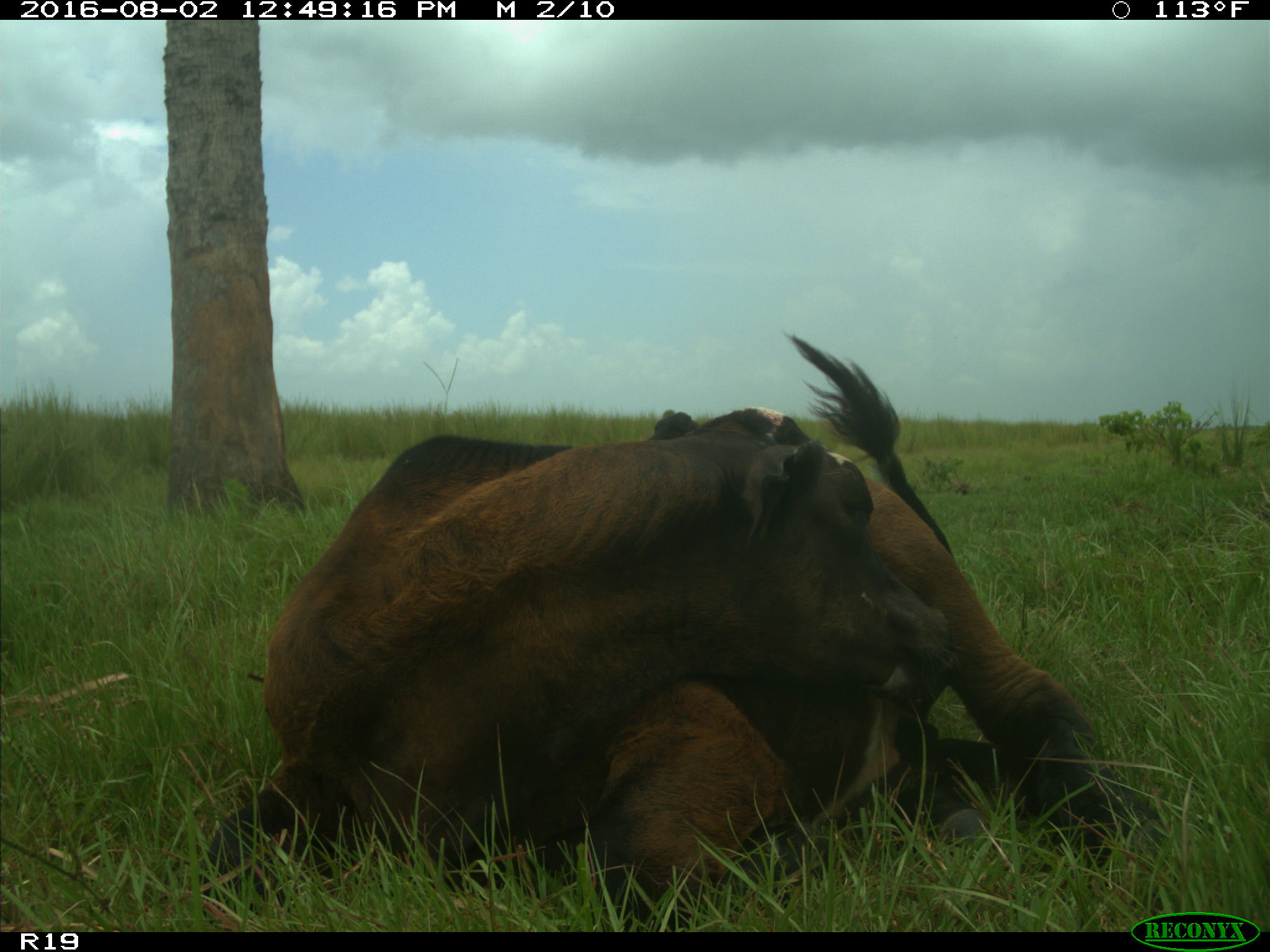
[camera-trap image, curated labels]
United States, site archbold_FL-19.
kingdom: Animalia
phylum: Chordata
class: Mammalia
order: Artiodactyla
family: Bovidae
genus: Bos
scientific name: Bos taurus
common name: domestic cow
Bos taurus (domestic cow).